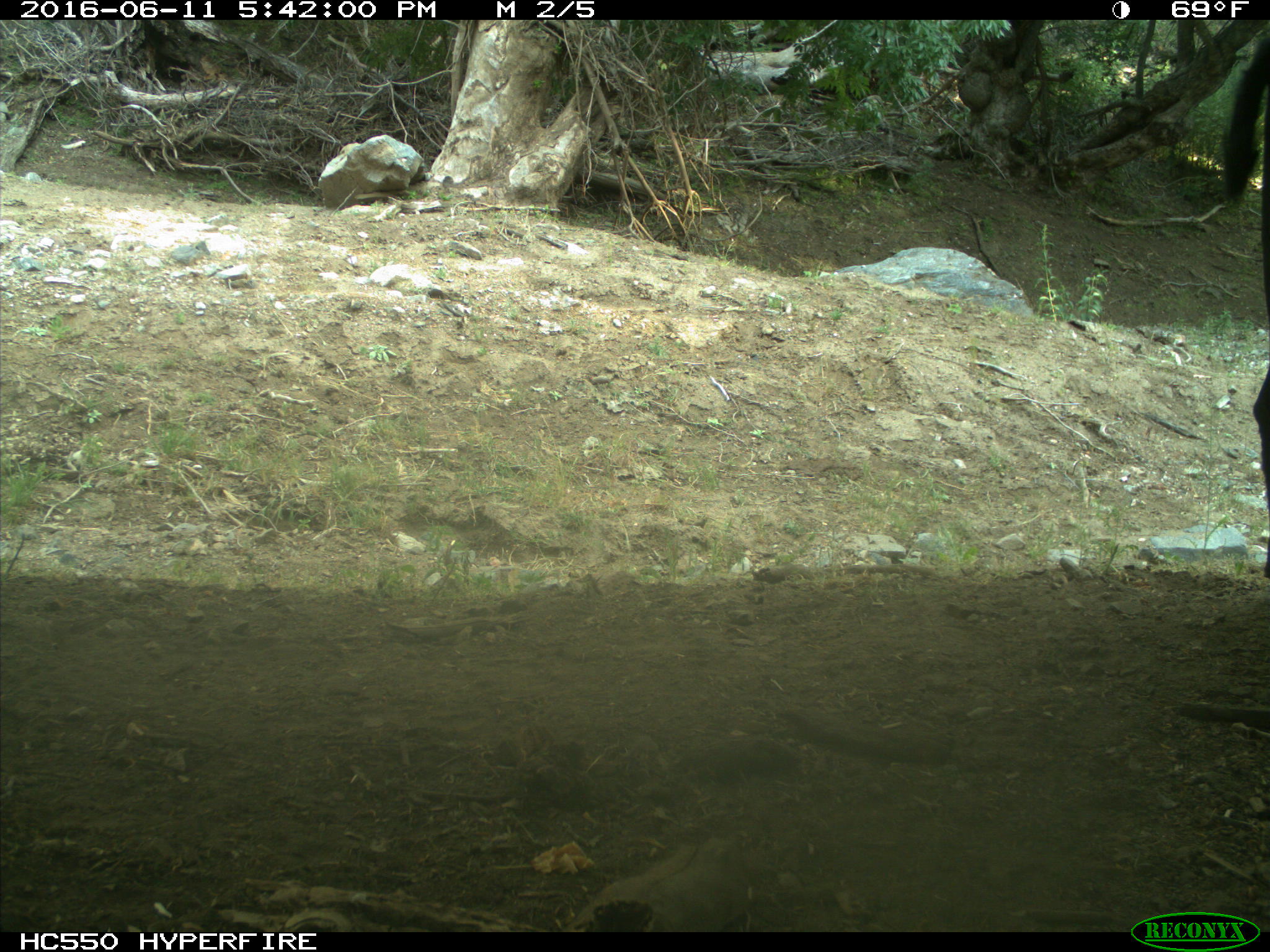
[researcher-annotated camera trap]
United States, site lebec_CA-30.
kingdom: Animalia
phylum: Chordata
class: Mammalia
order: Artiodactyla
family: Bovidae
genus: Bos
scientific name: Bos taurus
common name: domestic cow